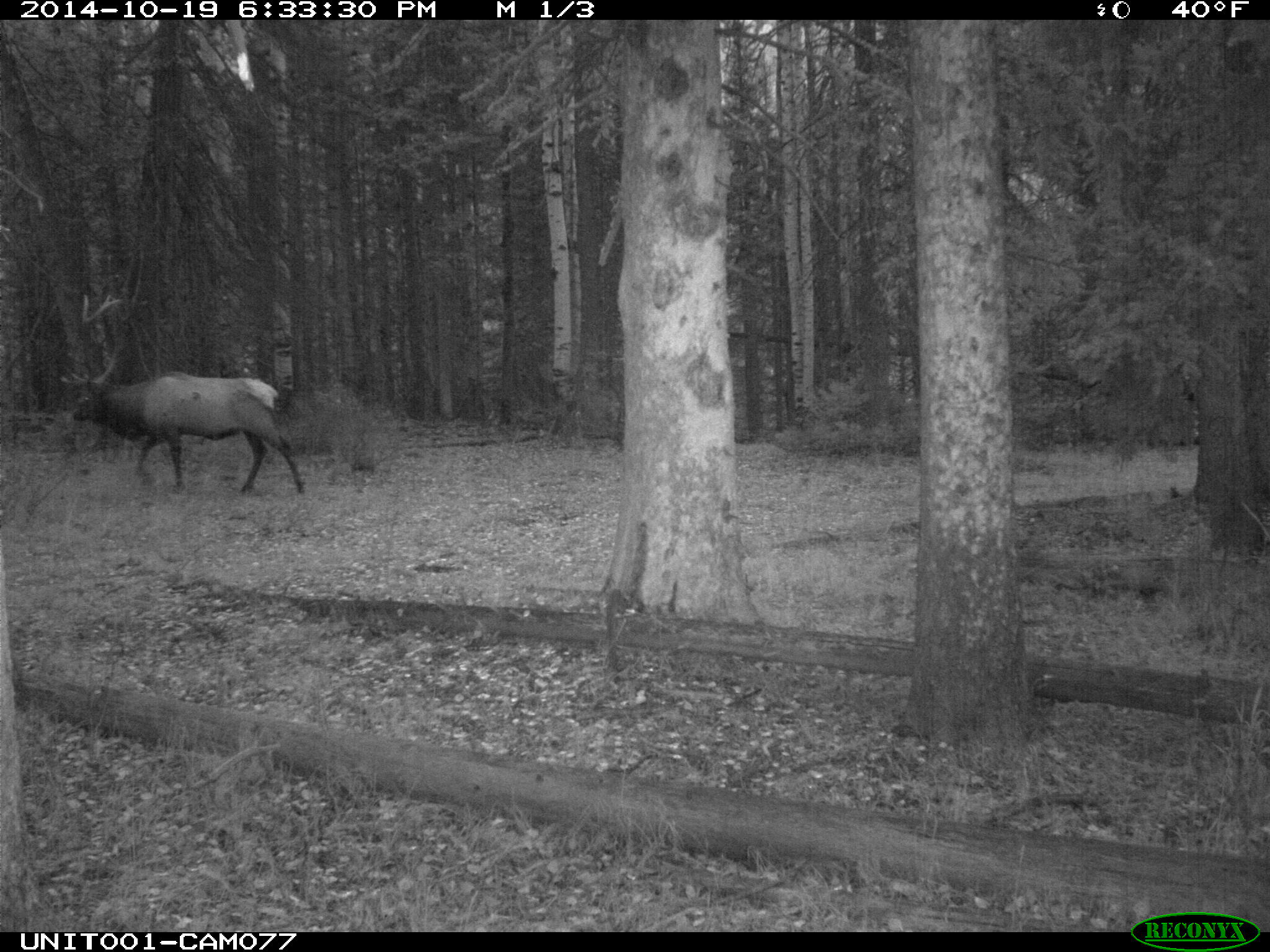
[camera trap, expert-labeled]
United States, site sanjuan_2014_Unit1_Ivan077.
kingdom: Animalia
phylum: Chordata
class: Mammalia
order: Artiodactyla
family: Cervidae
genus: Cervus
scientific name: Cervus elaphus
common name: red deer